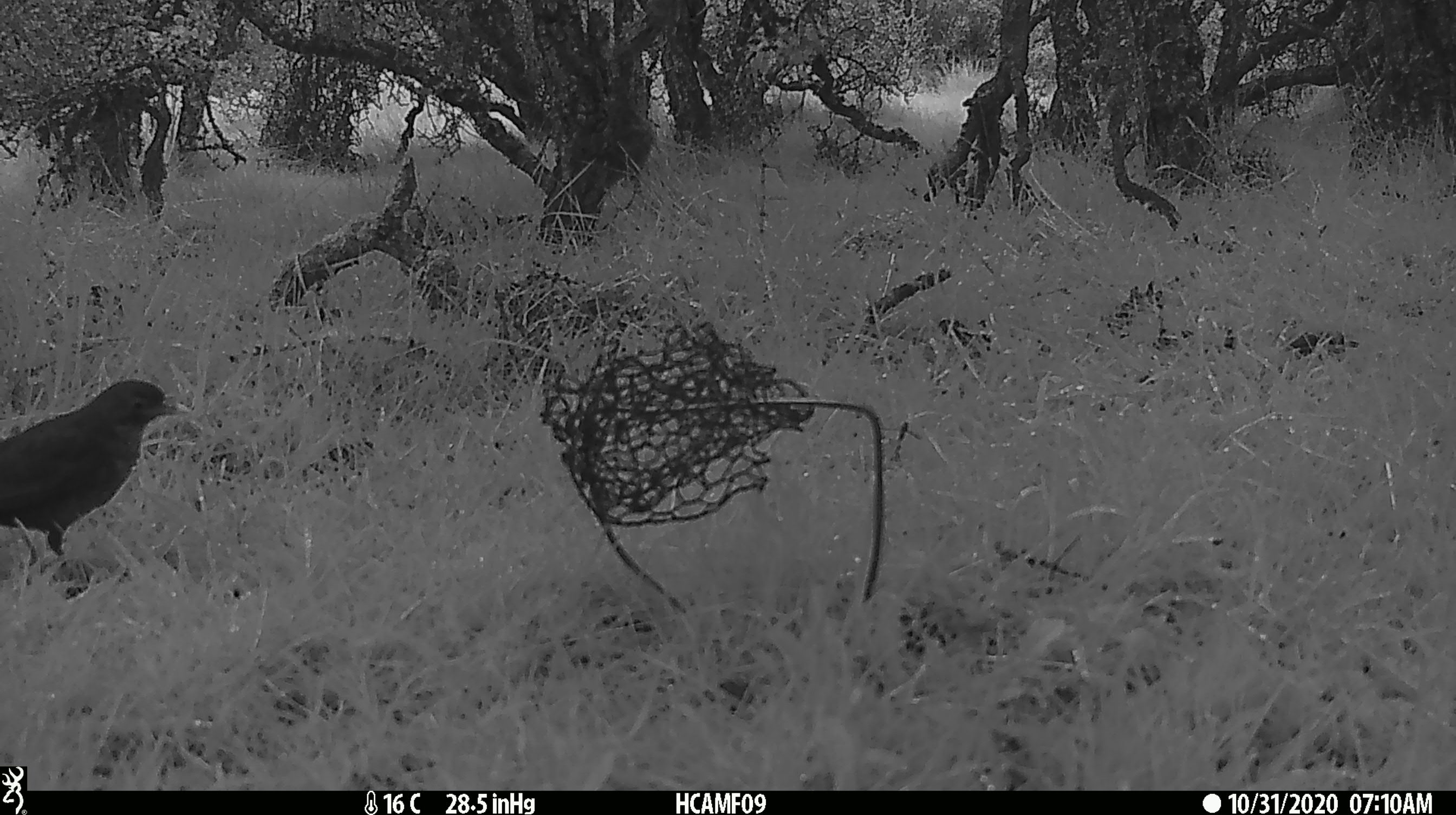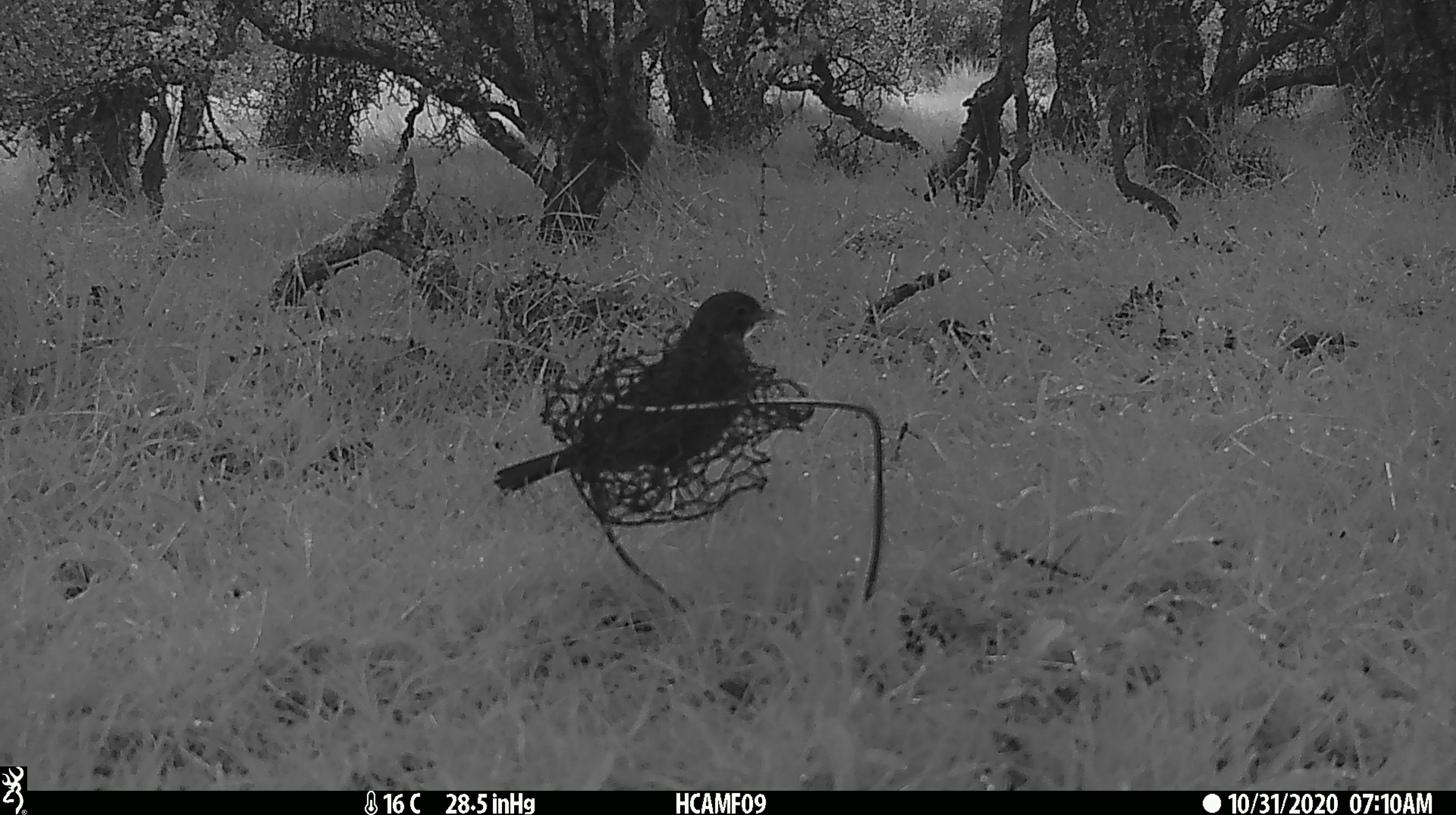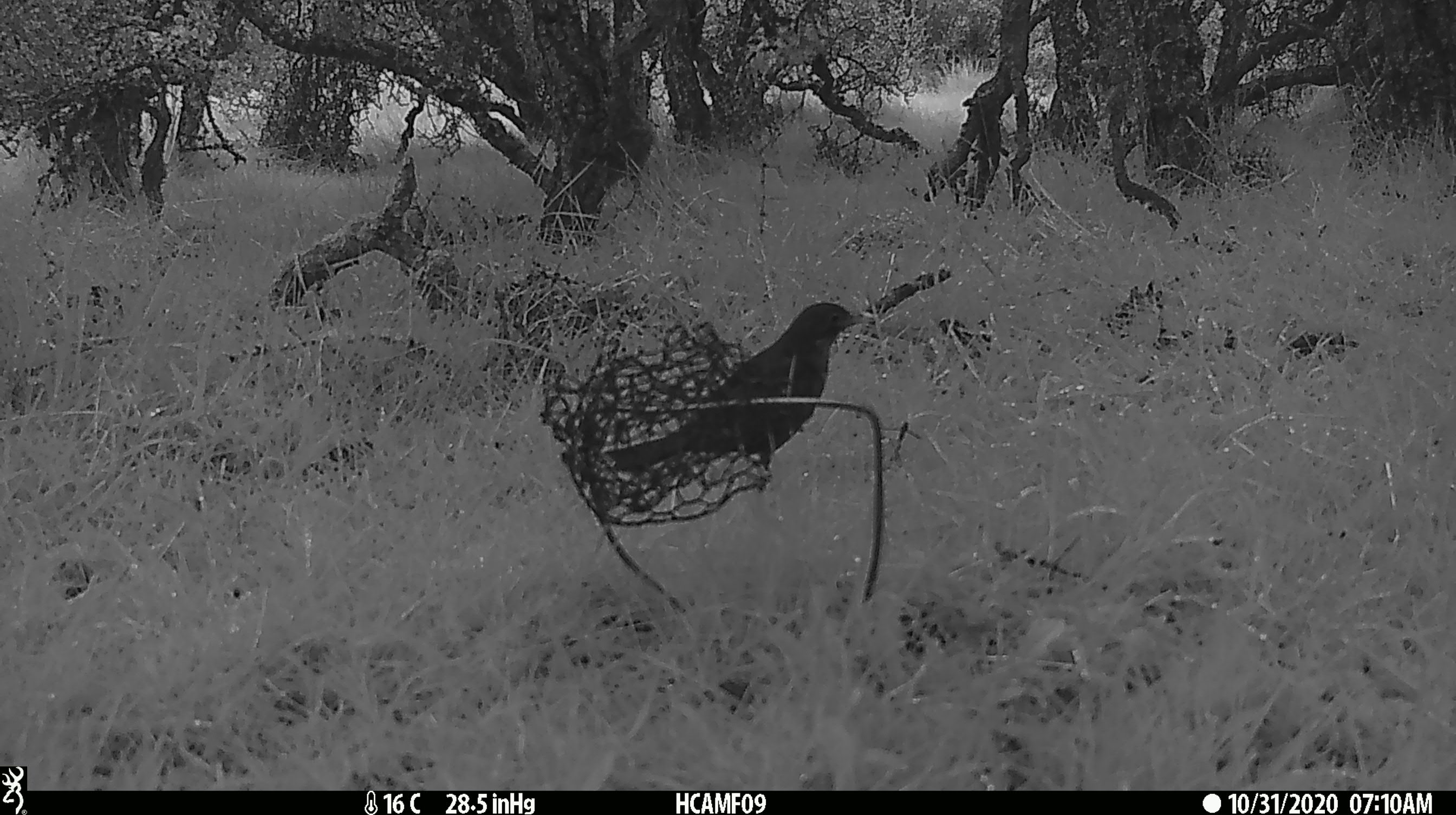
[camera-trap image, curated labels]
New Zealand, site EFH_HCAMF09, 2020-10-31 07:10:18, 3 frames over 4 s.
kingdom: Animalia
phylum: Chordata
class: Aves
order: Passeriformes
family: Turdidae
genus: Turdus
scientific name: Turdus merula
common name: eurasian blackbird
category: blackbird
Blackbird (eurasian blackbird) (Turdus merula).